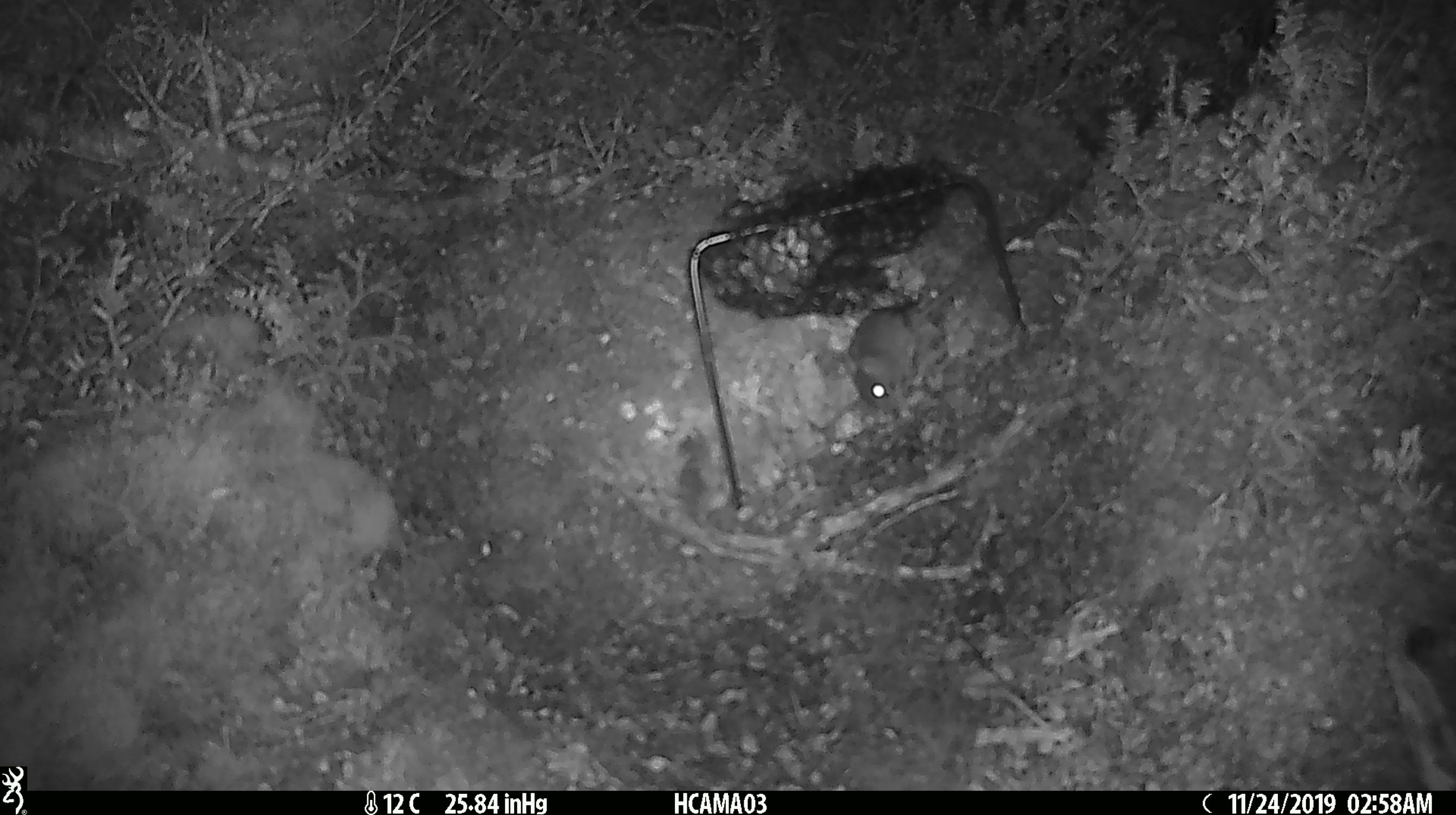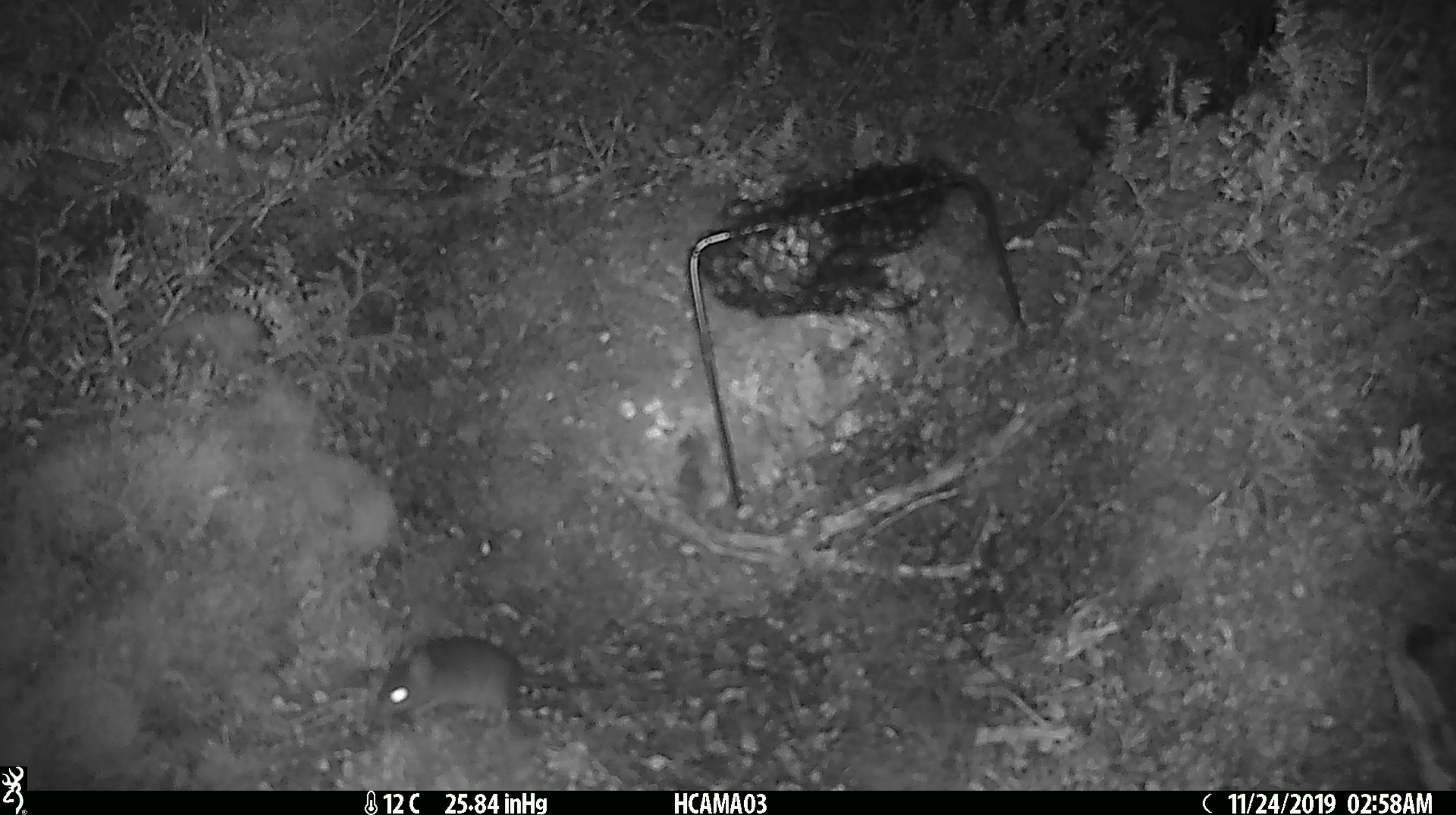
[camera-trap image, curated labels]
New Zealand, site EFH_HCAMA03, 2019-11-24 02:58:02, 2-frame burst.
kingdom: Animalia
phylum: Chordata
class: Mammalia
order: Rodentia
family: Muridae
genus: Mus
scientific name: Mus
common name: mouse